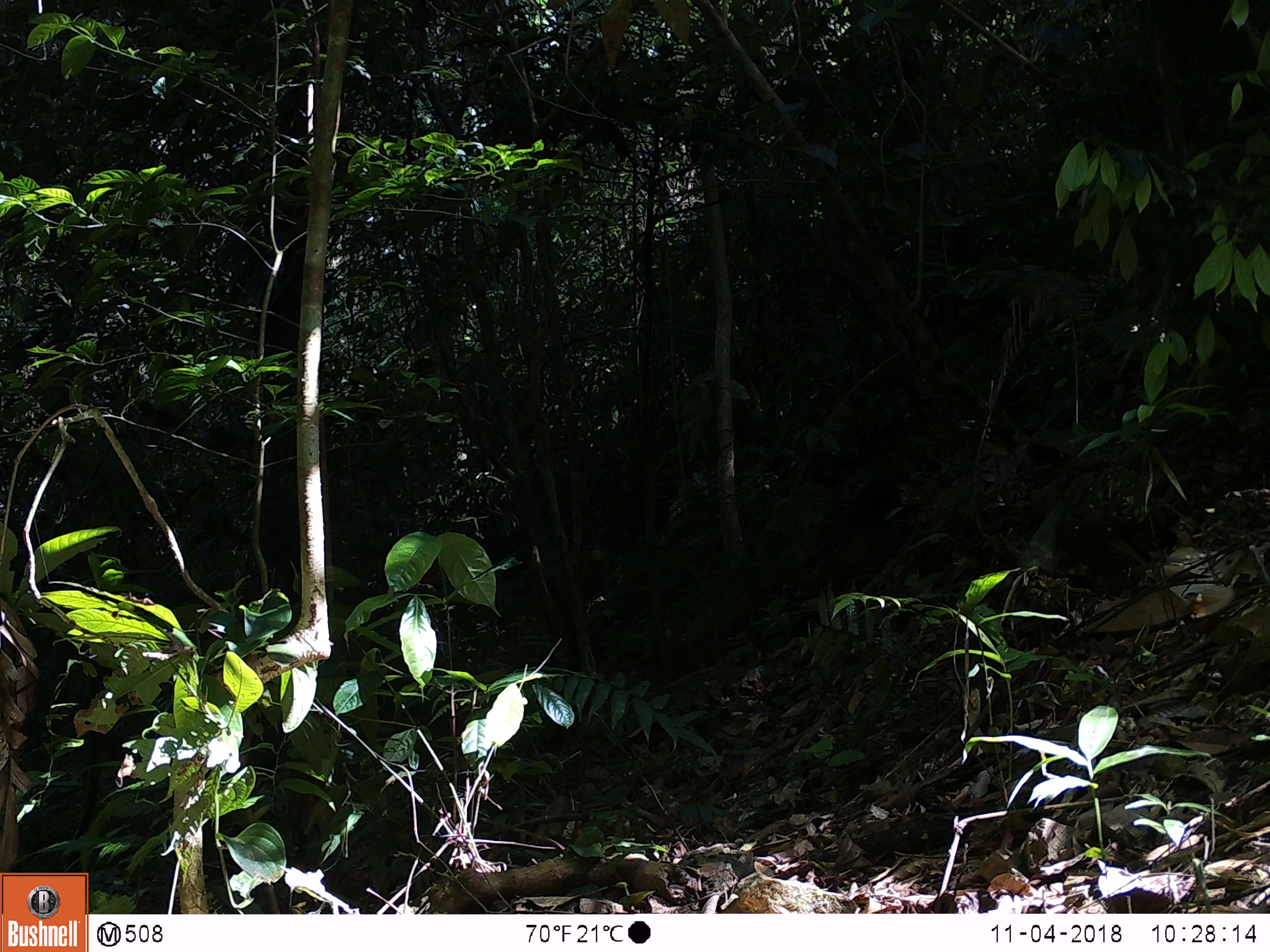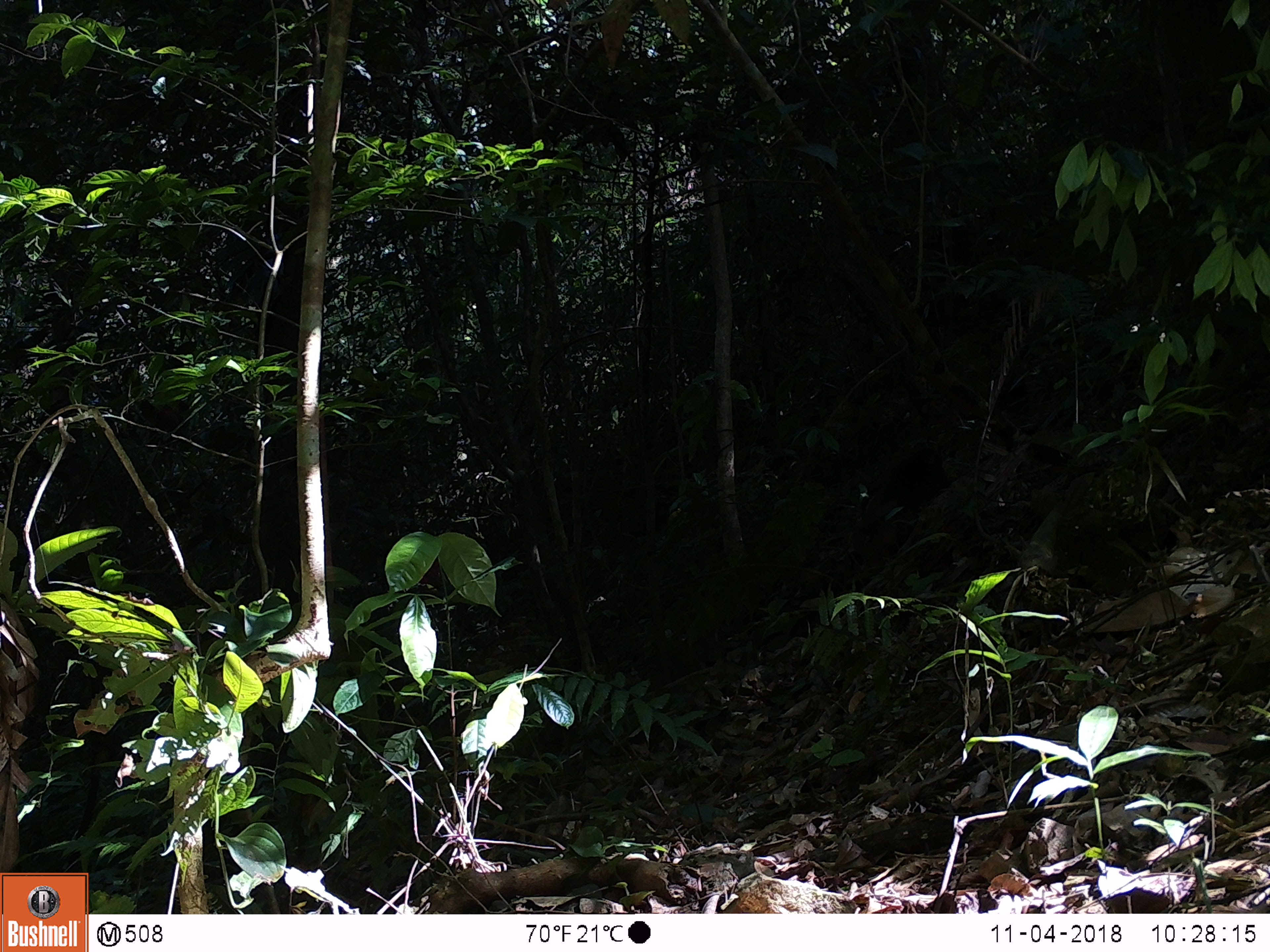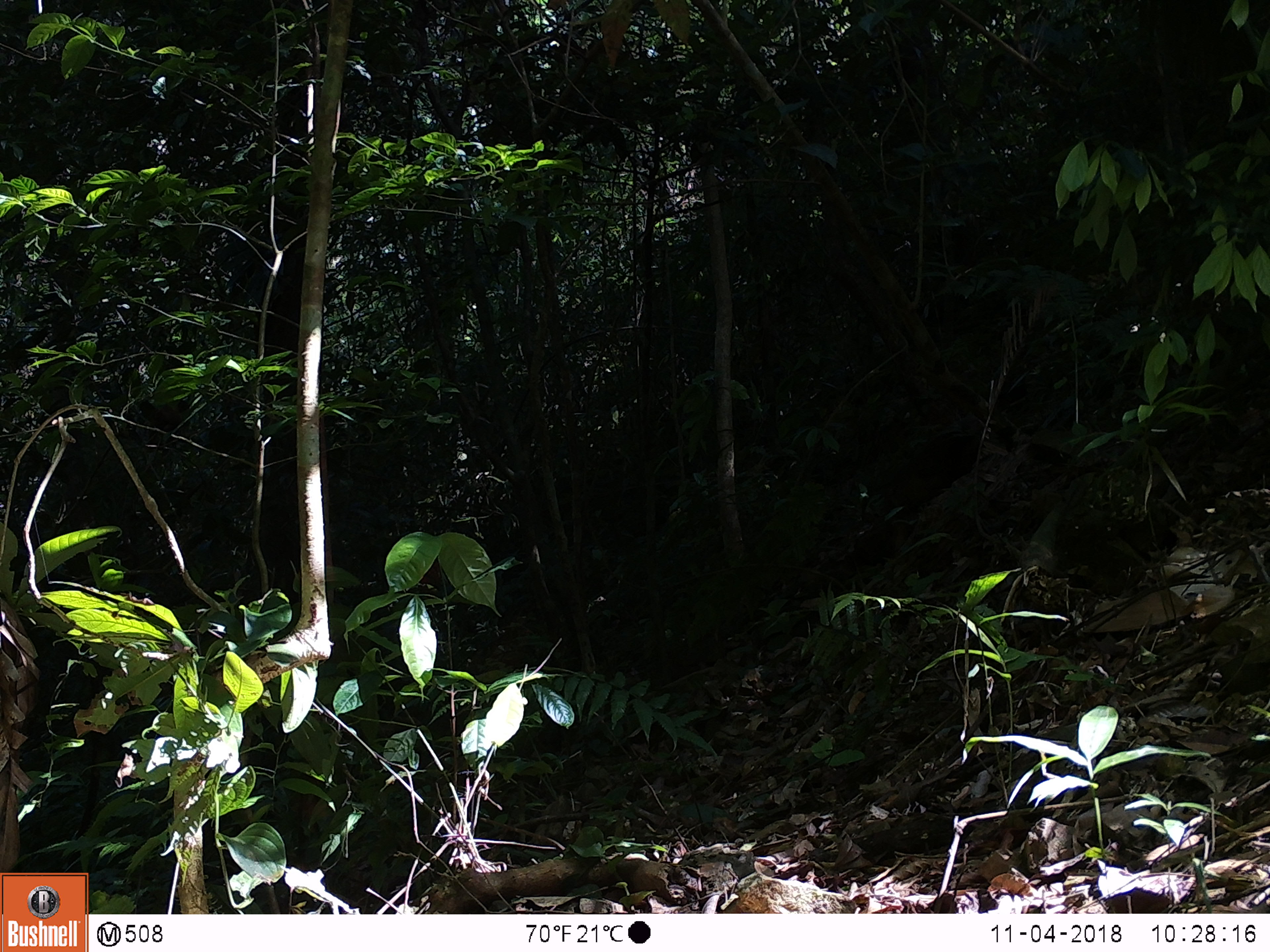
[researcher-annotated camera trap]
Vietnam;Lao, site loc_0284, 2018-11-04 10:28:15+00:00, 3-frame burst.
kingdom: Animalia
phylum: Chordata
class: Mammalia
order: Primates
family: Cercopithecidae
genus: Macaca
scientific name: Macaca arctoides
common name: stump-tailed macaque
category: stump tailed macaque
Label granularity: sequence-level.